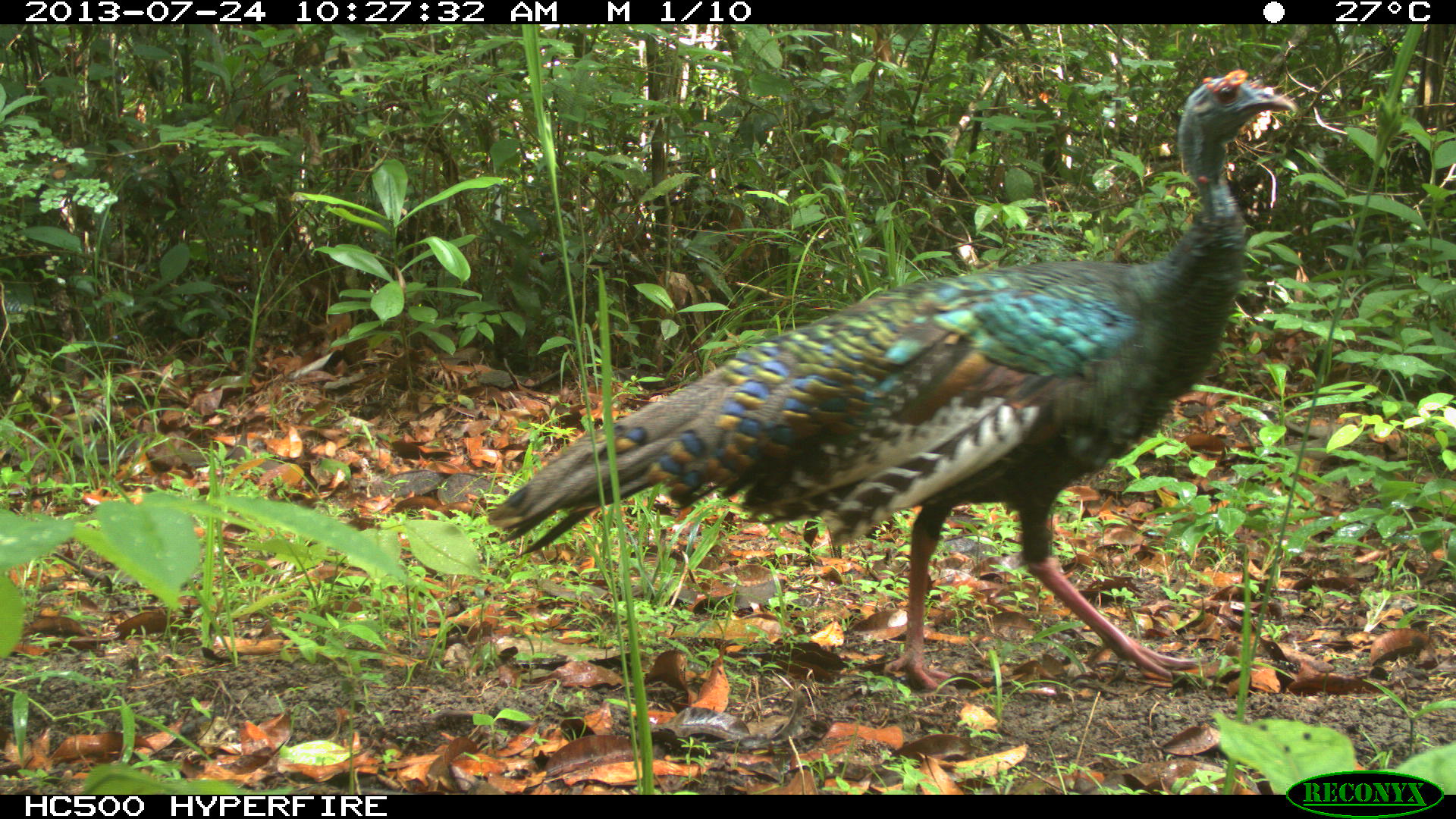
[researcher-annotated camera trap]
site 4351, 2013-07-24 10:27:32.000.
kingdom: Animalia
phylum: Chordata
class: Aves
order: Galliformes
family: Phasianidae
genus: Meleagris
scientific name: Meleagris ocellata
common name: ocellated turkey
Meleagris ocellata (ocellated turkey), count 1, sex female.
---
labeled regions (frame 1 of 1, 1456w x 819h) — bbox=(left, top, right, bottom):
meleagris ocellata: bbox=(485, 67, 1297, 695)